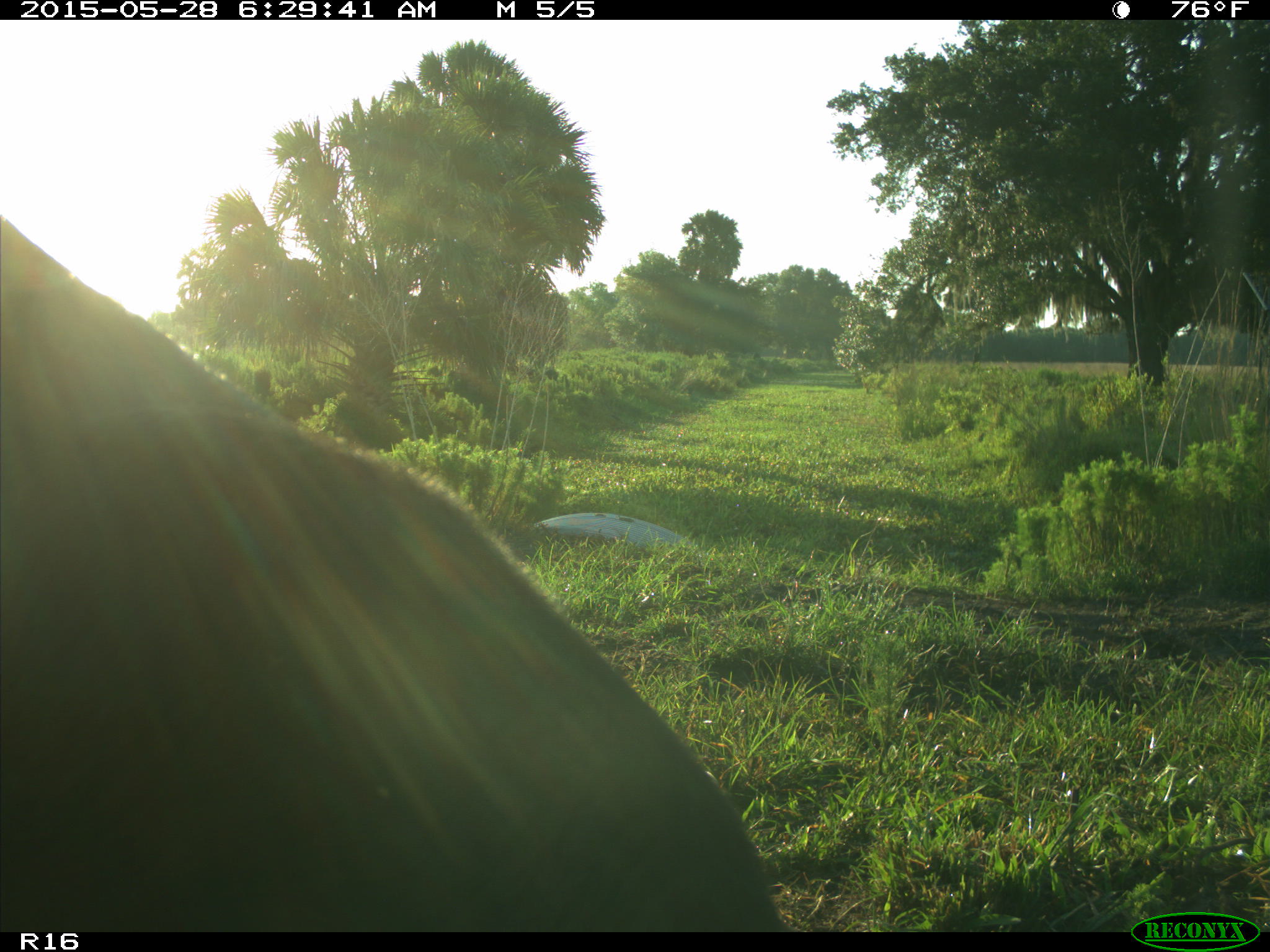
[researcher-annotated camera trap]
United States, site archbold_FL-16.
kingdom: Animalia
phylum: Chordata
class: Mammalia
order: Artiodactyla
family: Bovidae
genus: Bos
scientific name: Bos taurus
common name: domestic cow